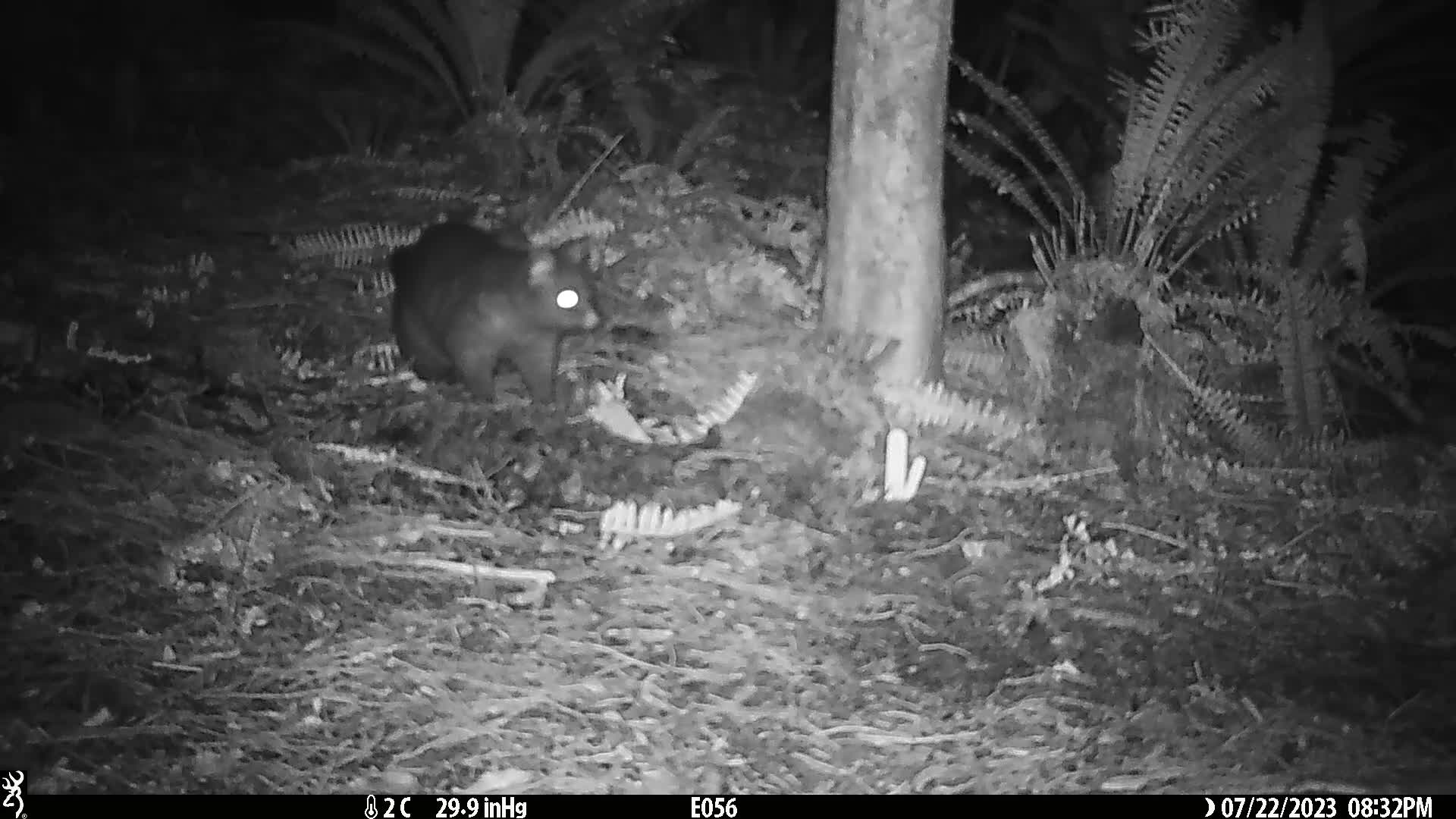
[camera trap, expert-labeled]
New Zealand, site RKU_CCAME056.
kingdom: Animalia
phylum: Chordata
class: Mammalia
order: Diprotodontia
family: Phalangeridae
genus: Trichosurus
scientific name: Trichosurus vulpecula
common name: common brushtail possum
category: possum